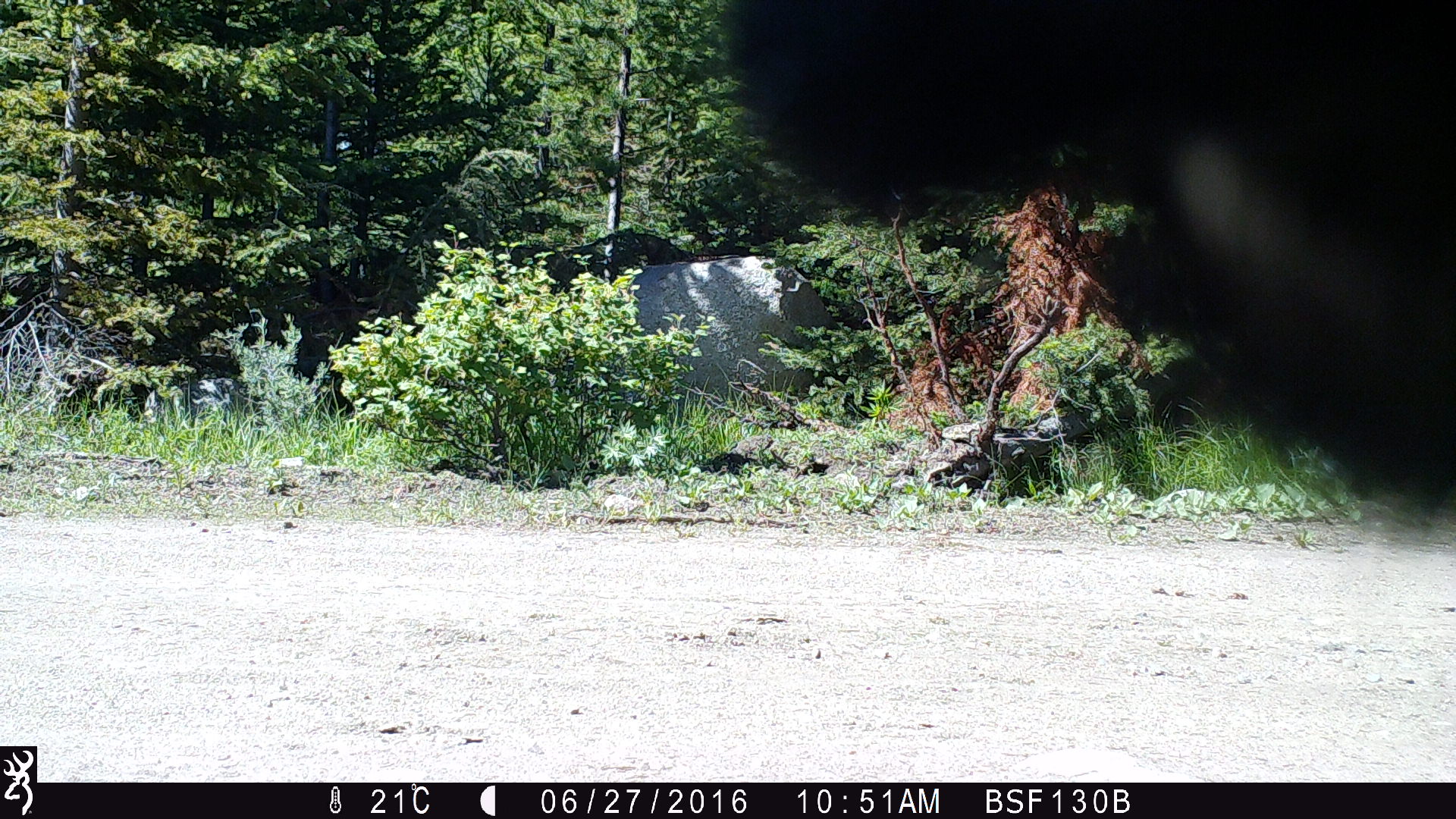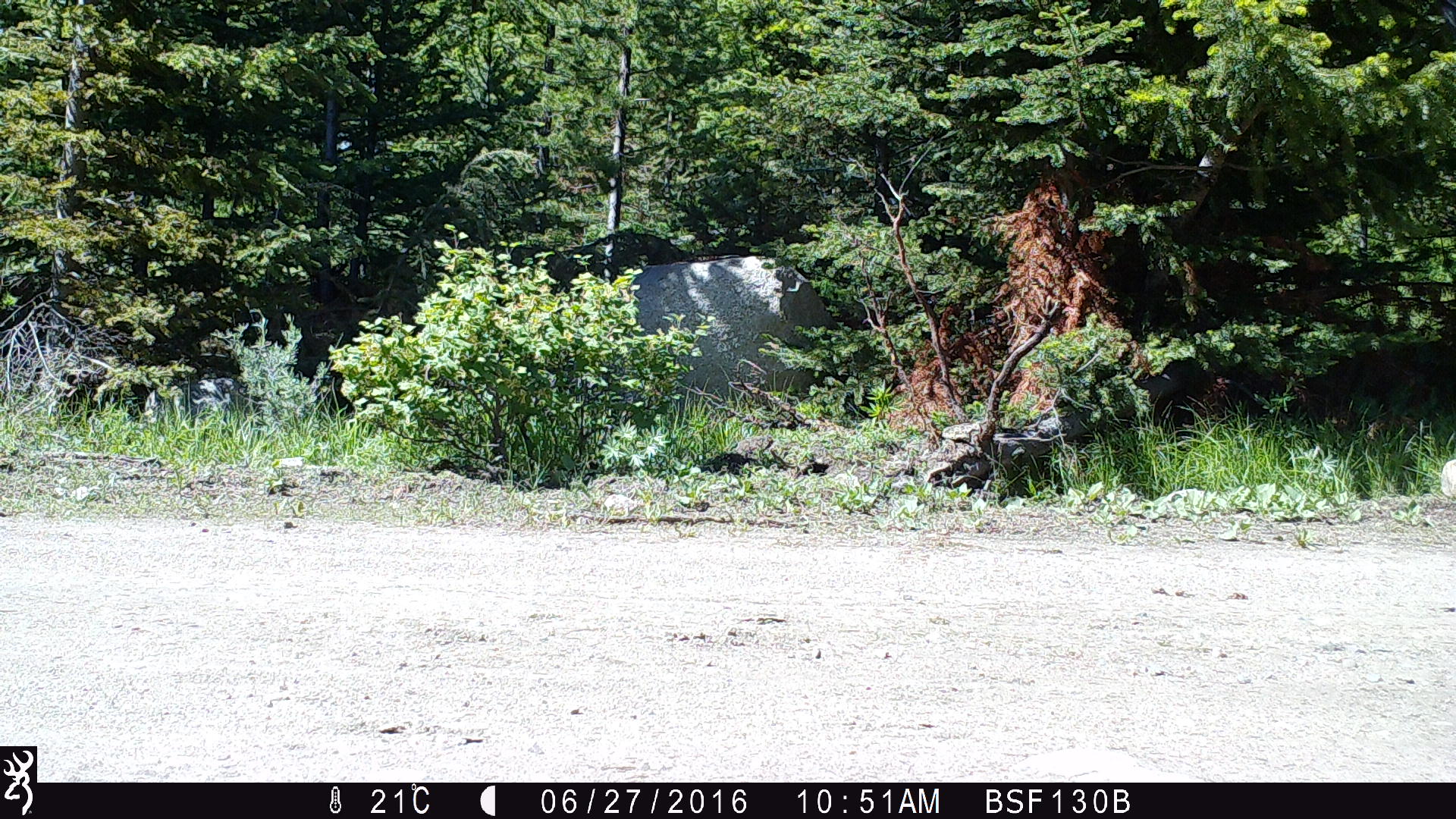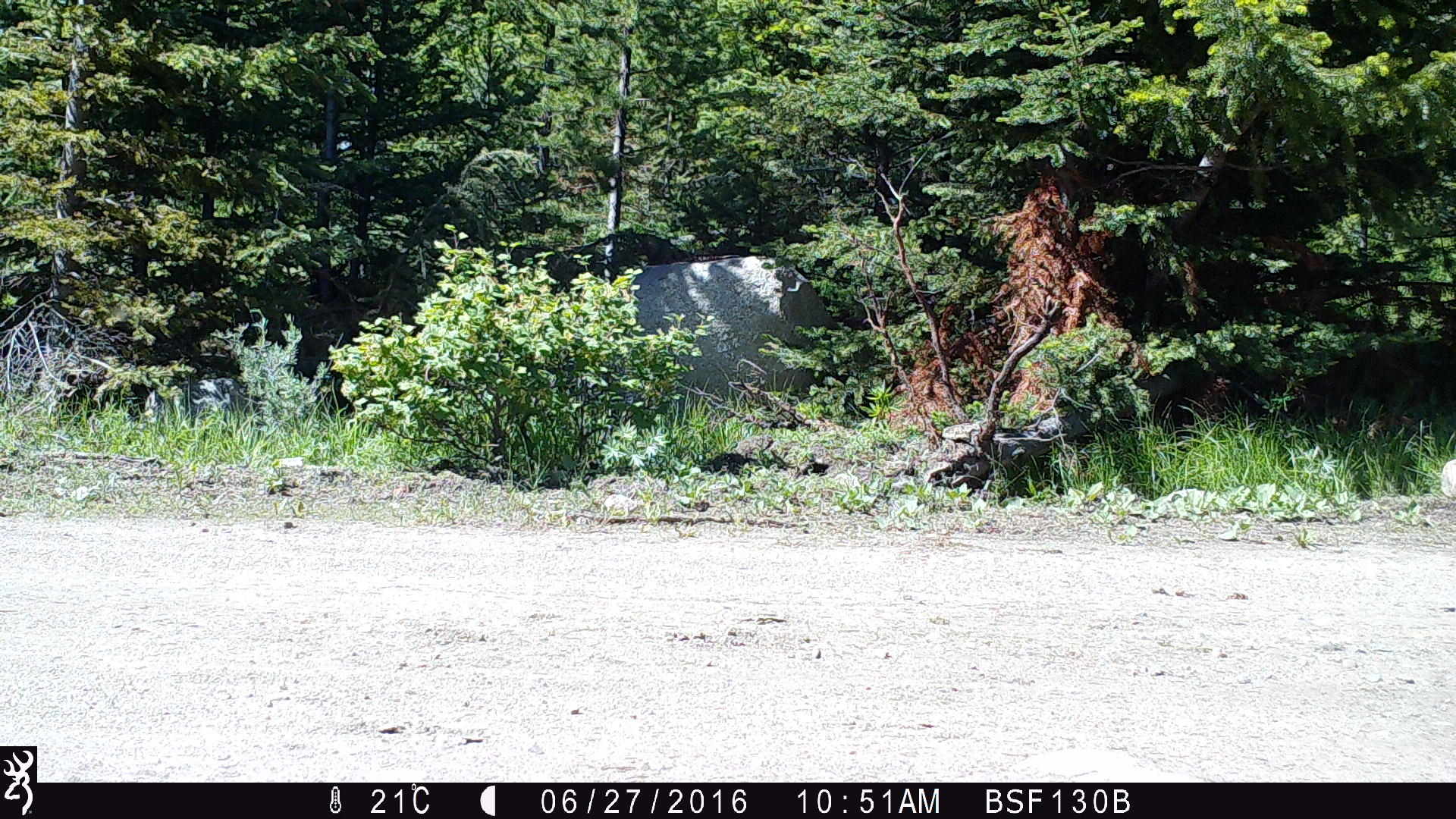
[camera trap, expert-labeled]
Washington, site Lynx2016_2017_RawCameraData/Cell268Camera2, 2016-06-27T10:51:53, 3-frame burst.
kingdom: Animalia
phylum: Chordata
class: Mammalia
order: Artiodactyla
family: Bovidae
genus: Bos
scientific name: Bos taurus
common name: domestic cattle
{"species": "domestic cattle (Bos taurus)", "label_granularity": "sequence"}